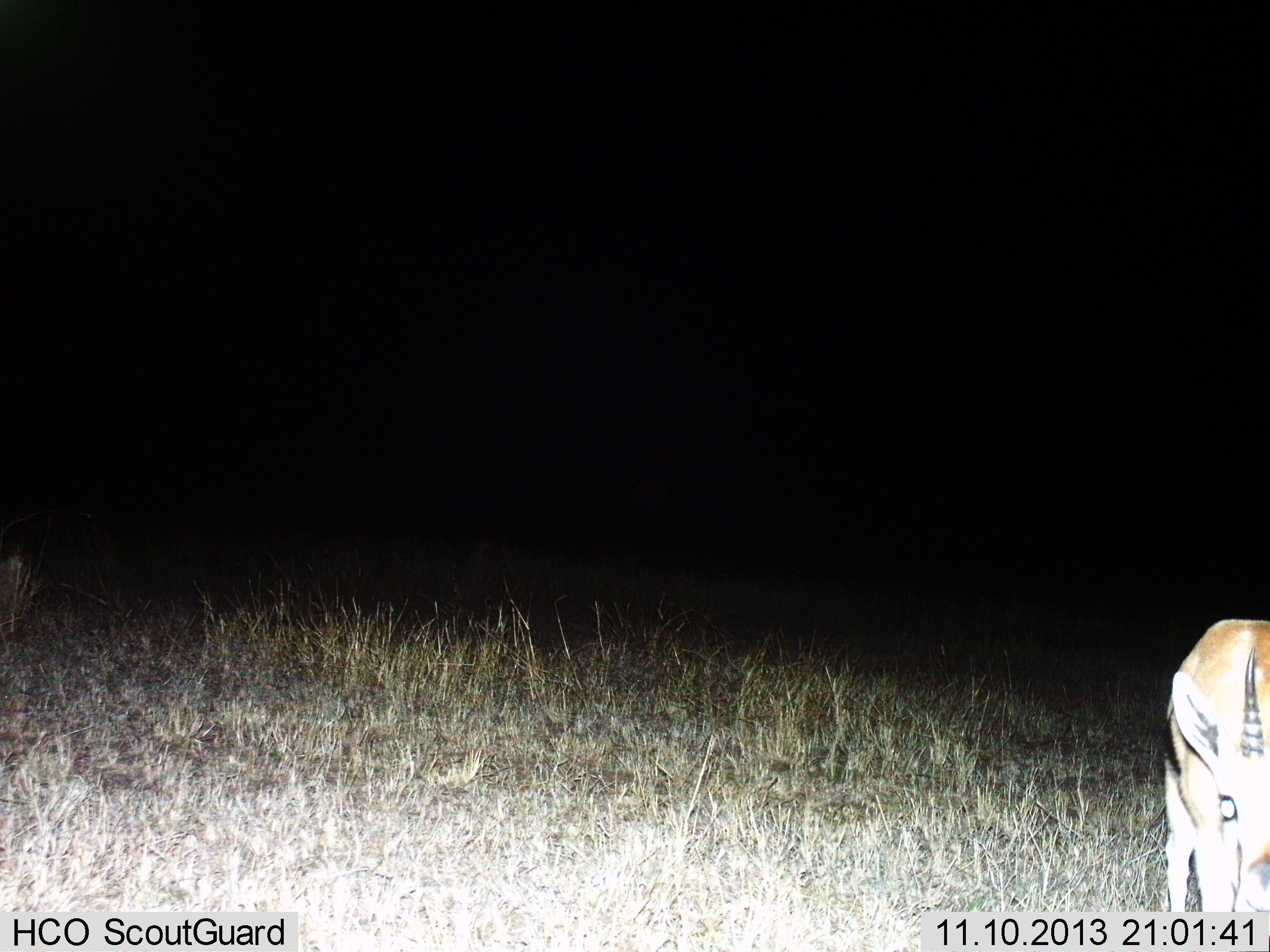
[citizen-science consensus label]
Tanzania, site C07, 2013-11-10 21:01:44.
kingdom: Animalia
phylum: Chordata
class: Mammalia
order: Artiodactyla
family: Bovidae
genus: Eudorcas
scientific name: Eudorcas thomsonii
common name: thomson's gazelle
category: gazellethomsons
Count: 1.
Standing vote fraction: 90%.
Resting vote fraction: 0%.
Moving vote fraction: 10%.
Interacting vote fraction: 0%.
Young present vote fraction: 0%.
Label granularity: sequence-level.